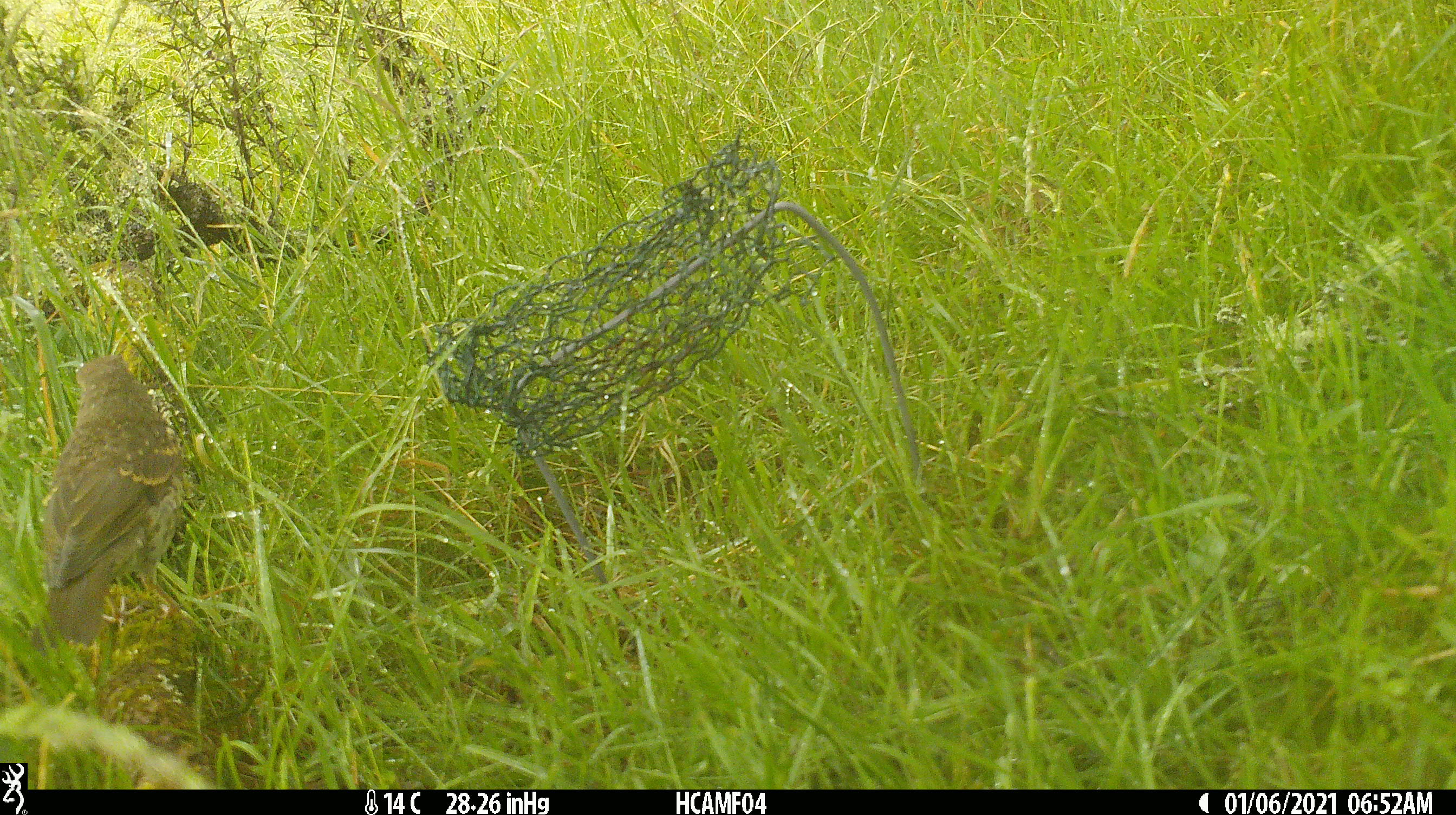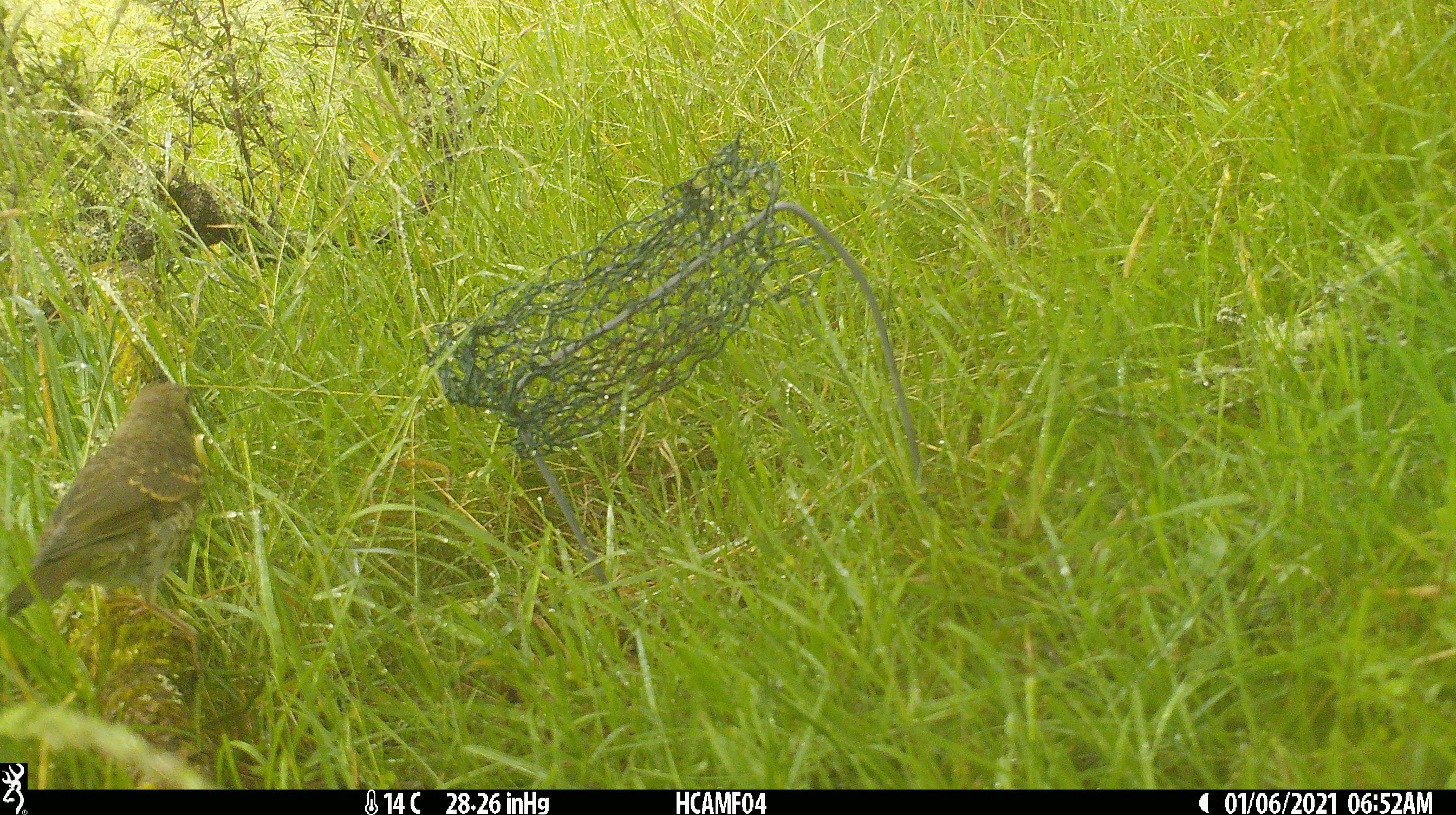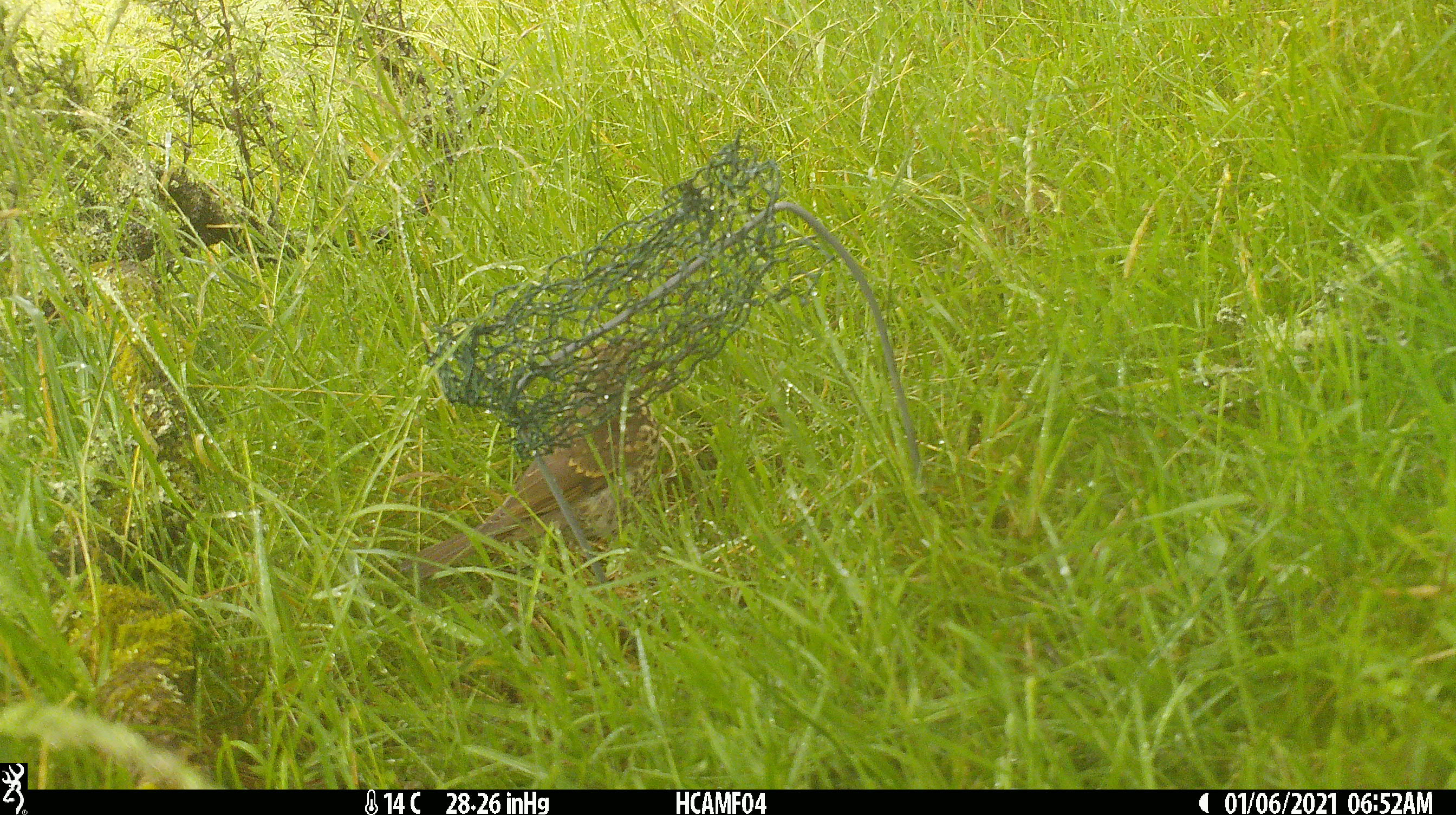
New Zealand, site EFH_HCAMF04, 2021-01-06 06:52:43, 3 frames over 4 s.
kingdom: Animalia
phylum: Chordata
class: Aves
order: Passeriformes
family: Turdidae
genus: Turdus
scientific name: Turdus philomelos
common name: song thrush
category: thrush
Thrush (song thrush) (Turdus philomelos).